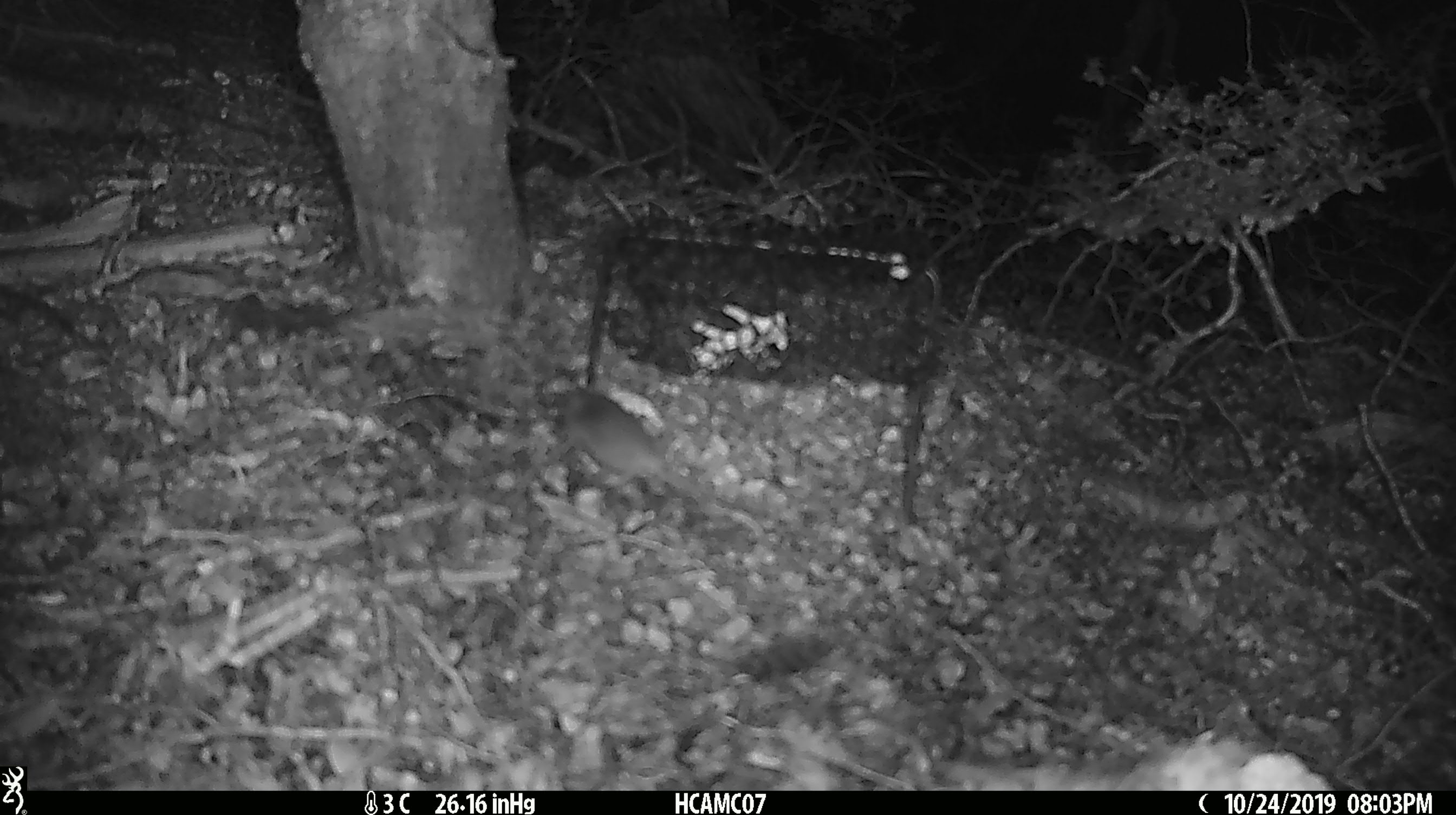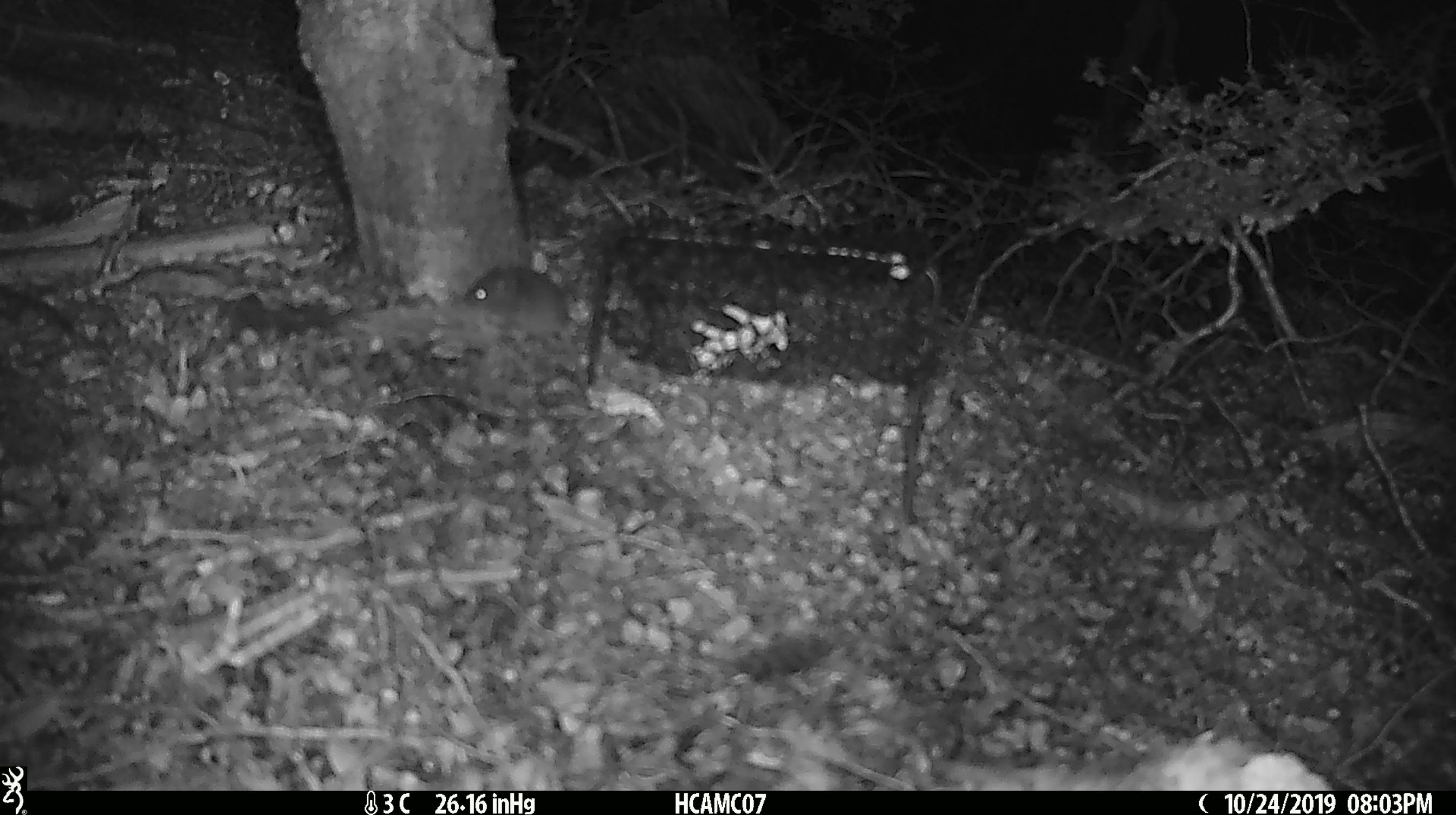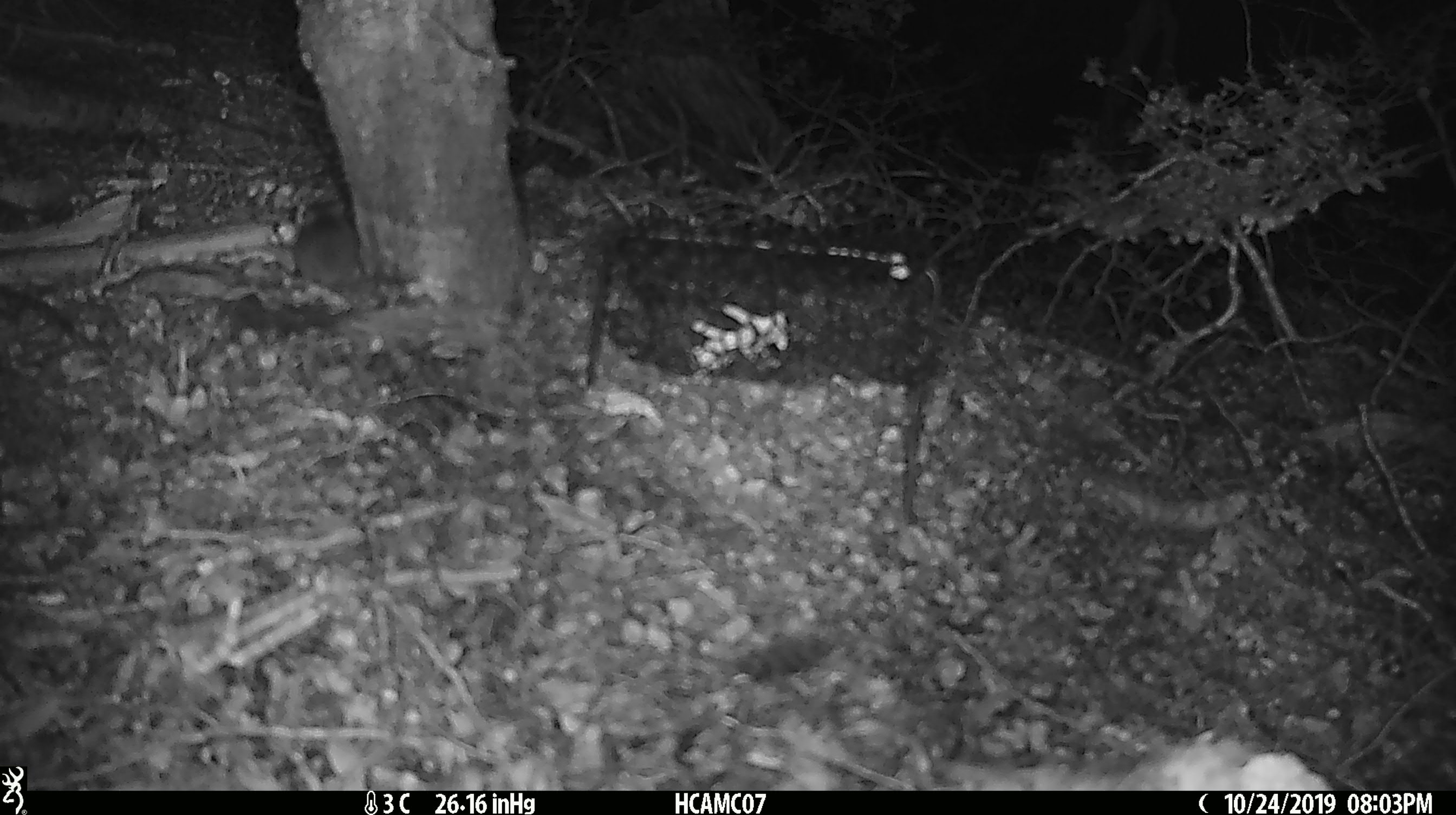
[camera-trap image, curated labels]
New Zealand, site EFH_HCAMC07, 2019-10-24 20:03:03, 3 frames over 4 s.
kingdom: Animalia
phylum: Chordata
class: Mammalia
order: Rodentia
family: Muridae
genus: Mus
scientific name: Mus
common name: mouse